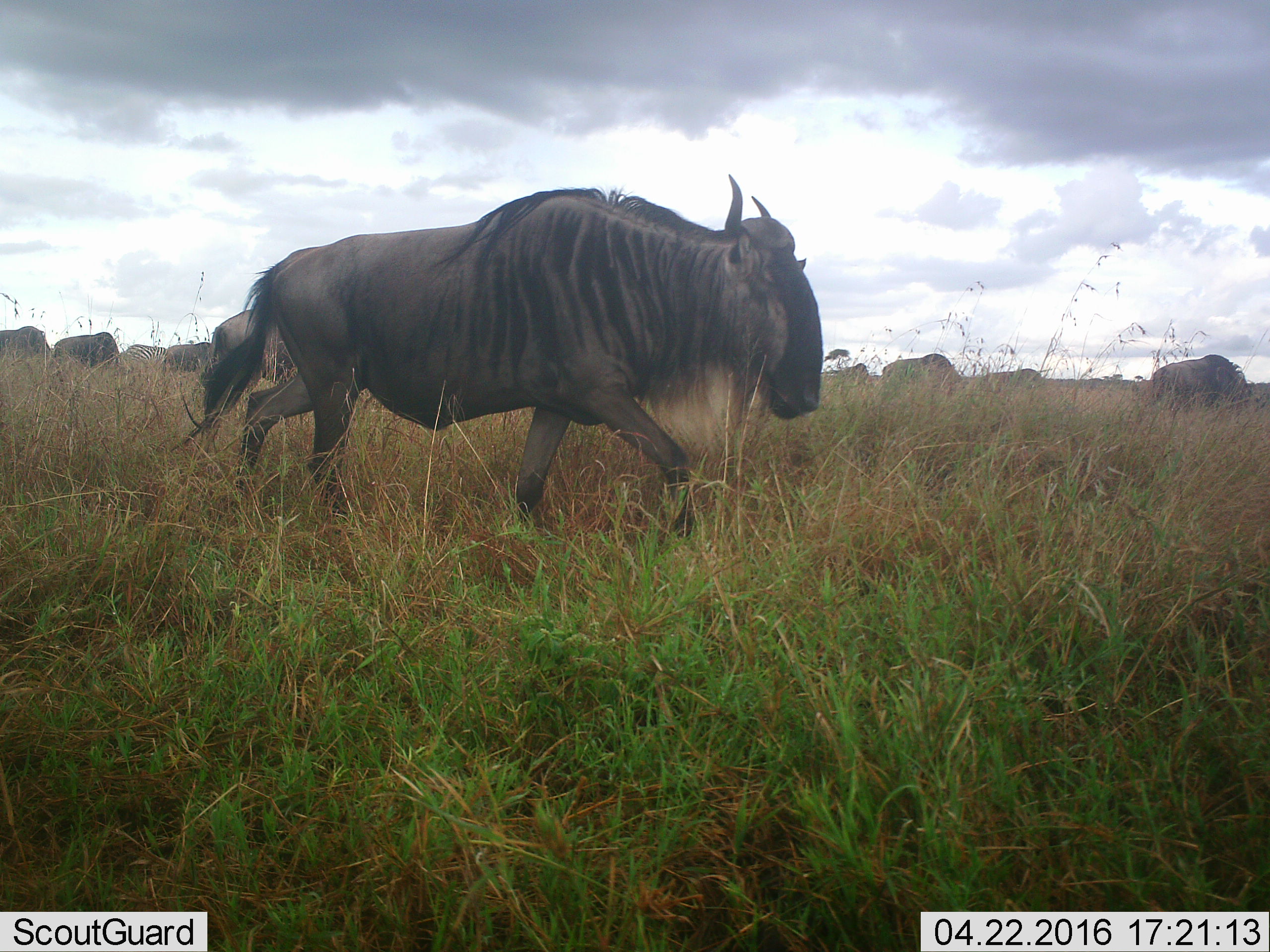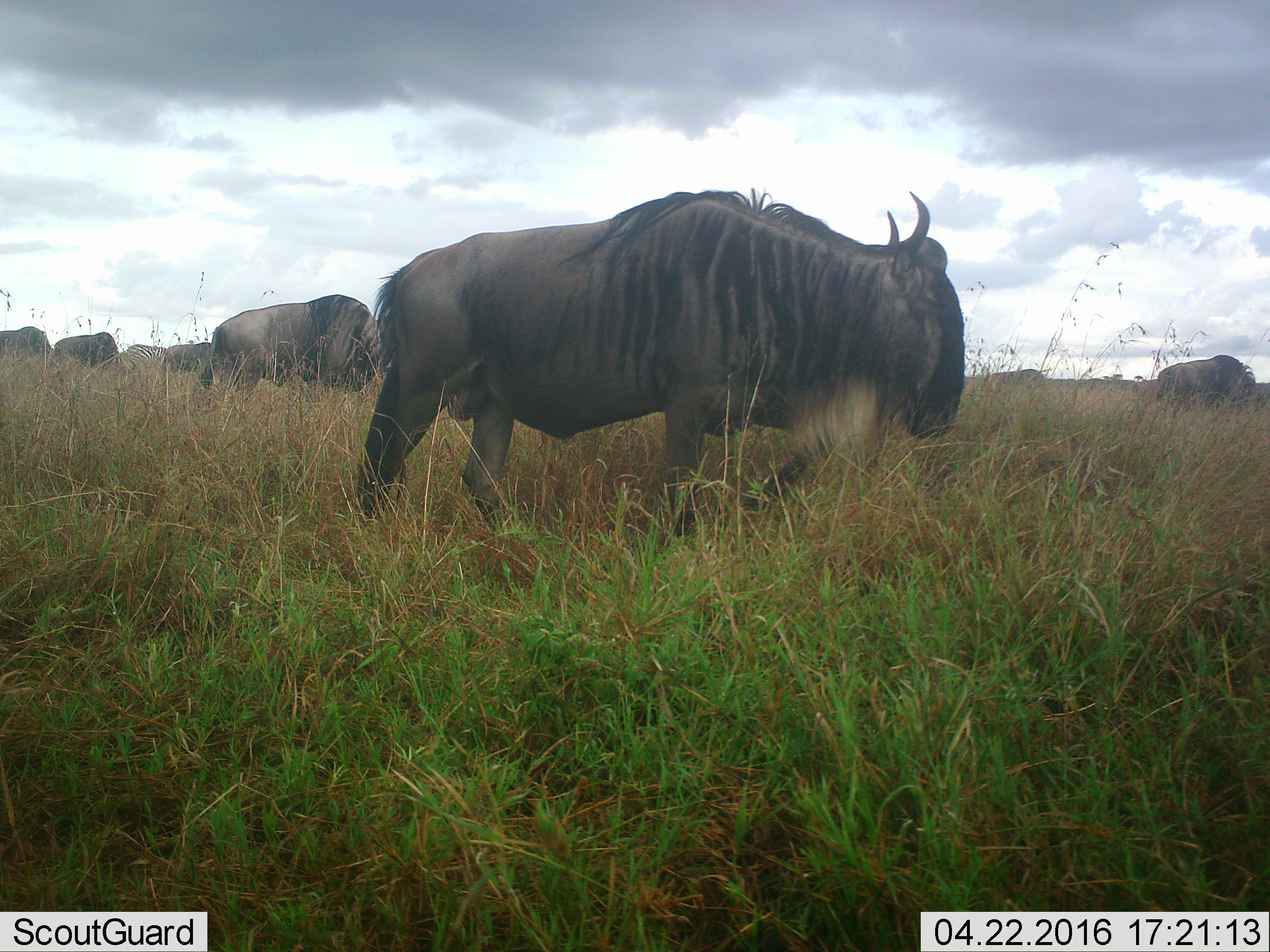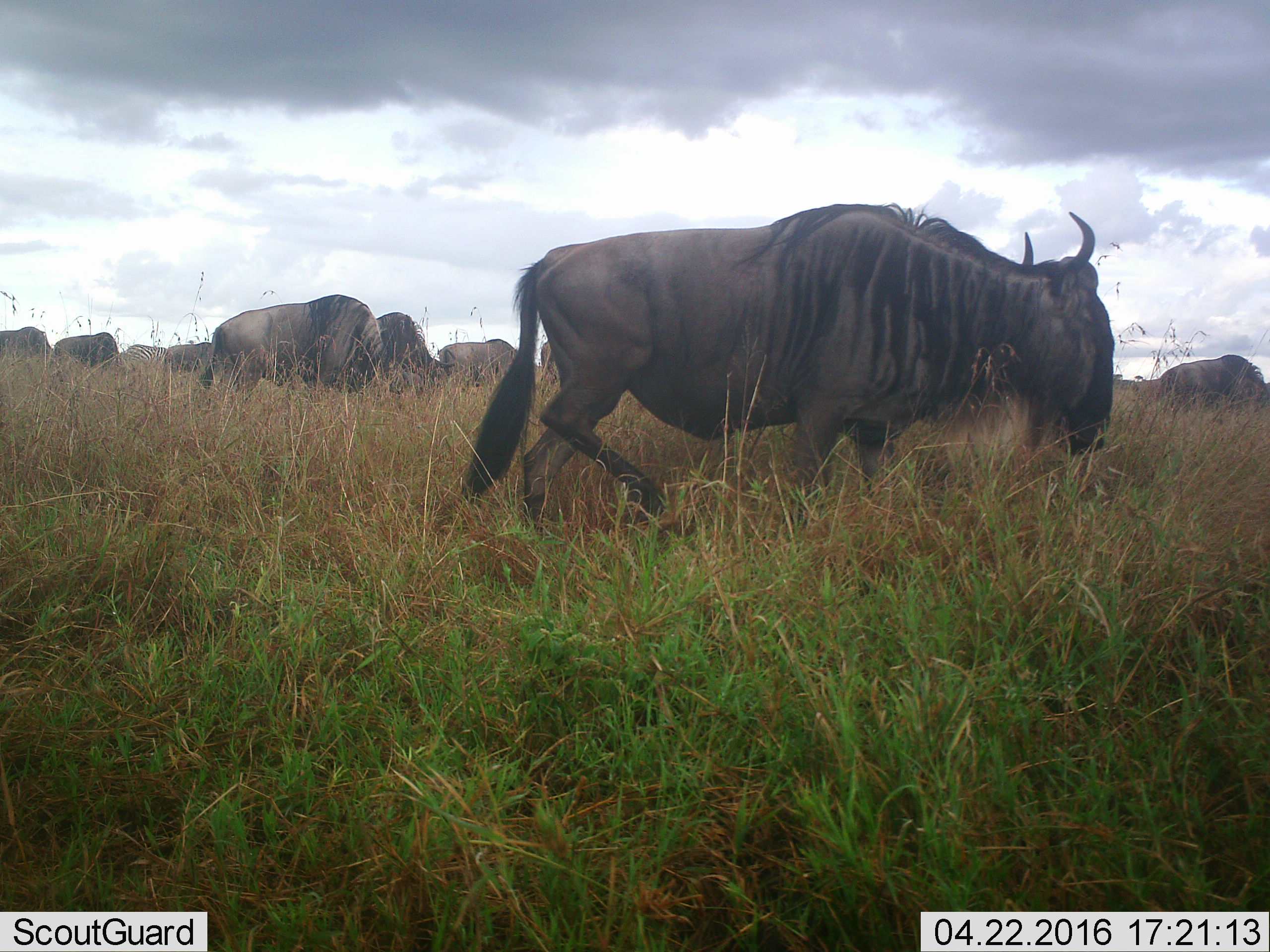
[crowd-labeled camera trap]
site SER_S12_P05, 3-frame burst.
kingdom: Animalia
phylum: Chordata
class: Mammalia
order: Artiodactyla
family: Bovidae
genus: Connochaetes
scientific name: Connochaetes taurinus taurinus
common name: blue wildebeest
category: wildebeestblue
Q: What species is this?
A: Wildebeestblue (blue wildebeest) (Connochaetes taurinus taurinus).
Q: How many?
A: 10.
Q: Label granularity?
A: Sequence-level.